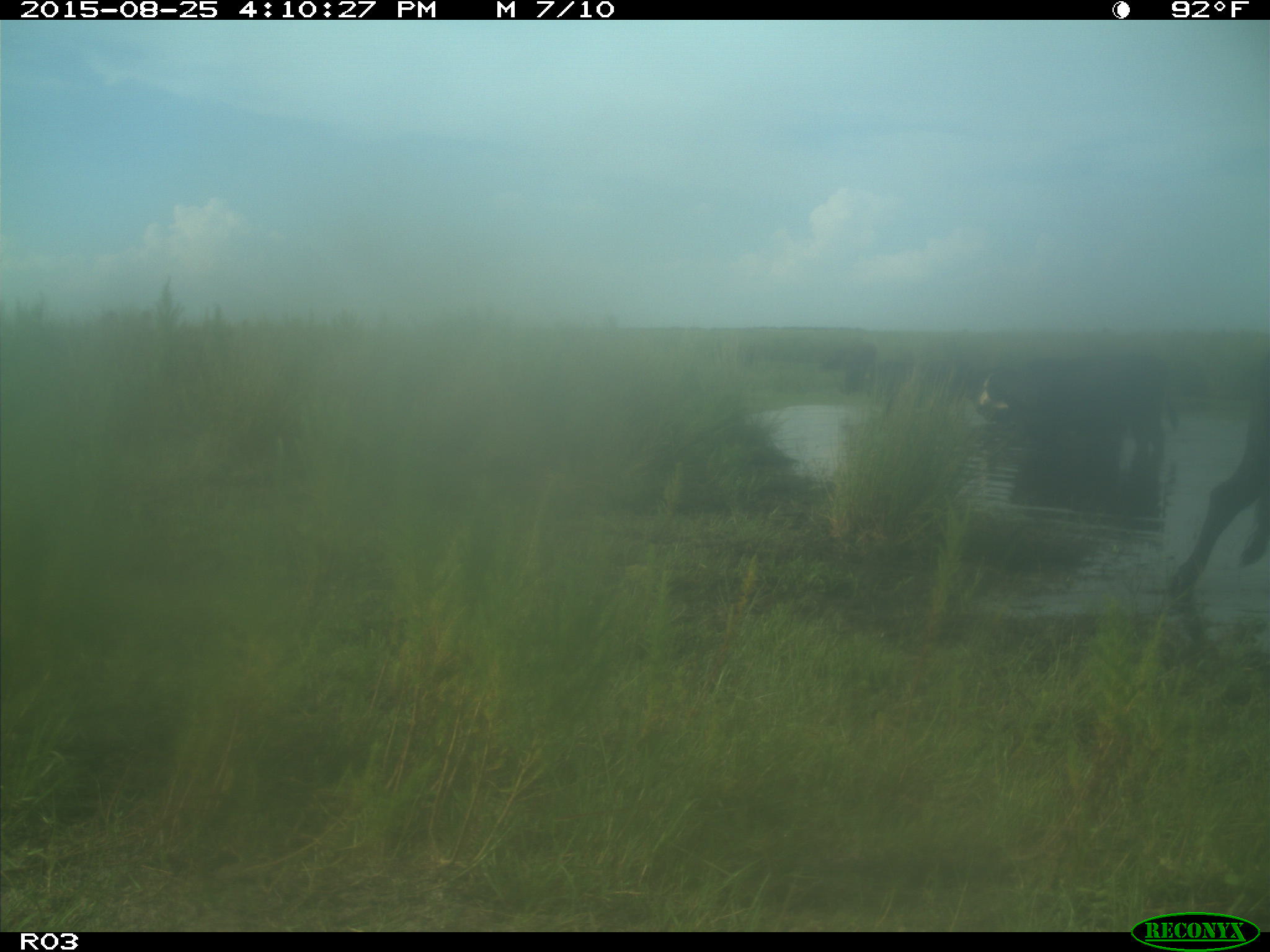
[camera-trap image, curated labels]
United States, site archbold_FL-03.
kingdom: Animalia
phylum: Chordata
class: Mammalia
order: Artiodactyla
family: Bovidae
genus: Bos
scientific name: Bos taurus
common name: domestic cow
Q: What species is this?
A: Bos taurus (domestic cow).